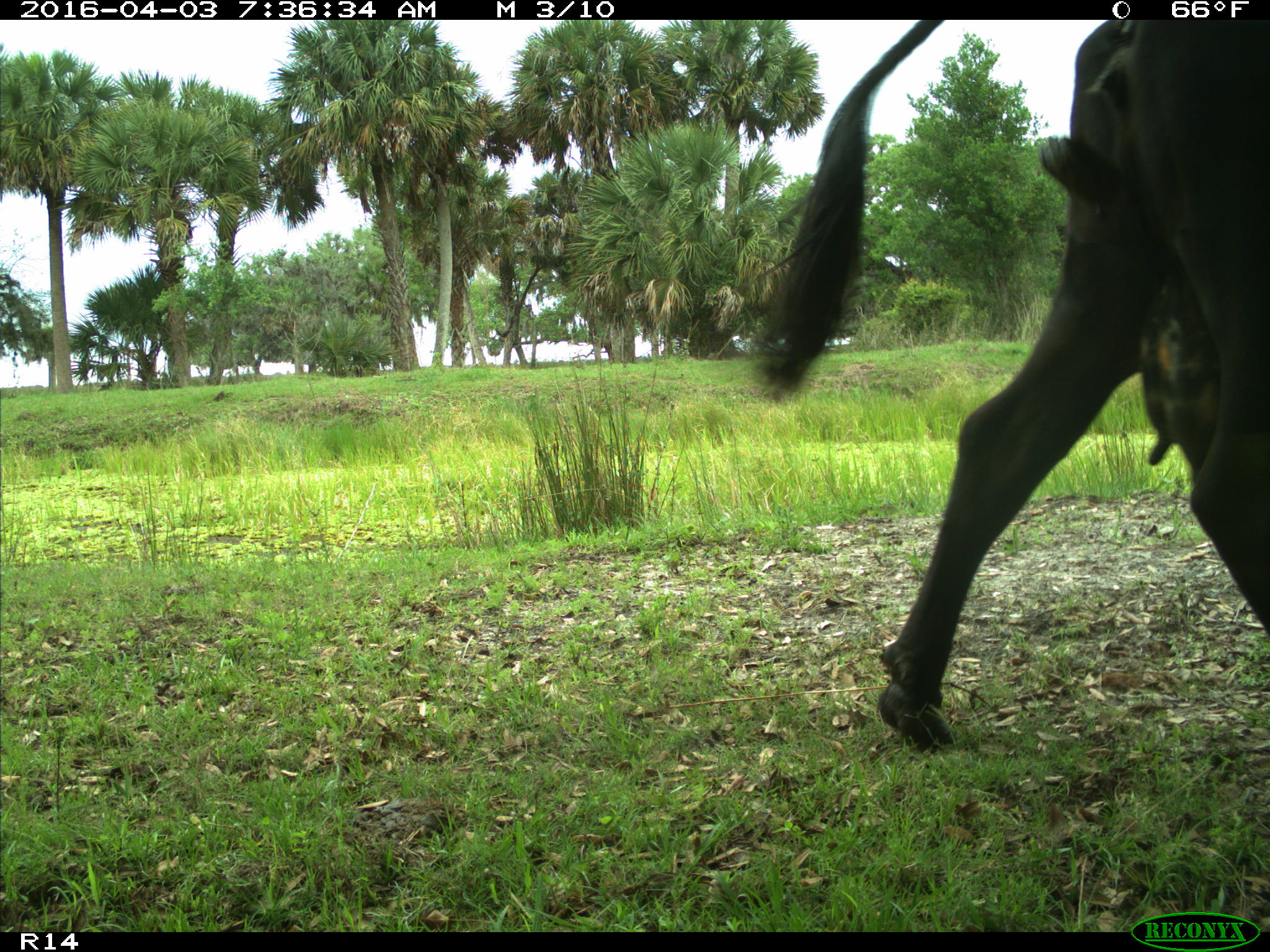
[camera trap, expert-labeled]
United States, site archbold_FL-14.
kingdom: Animalia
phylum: Chordata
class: Mammalia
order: Artiodactyla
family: Bovidae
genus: Bos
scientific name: Bos taurus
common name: domestic cow